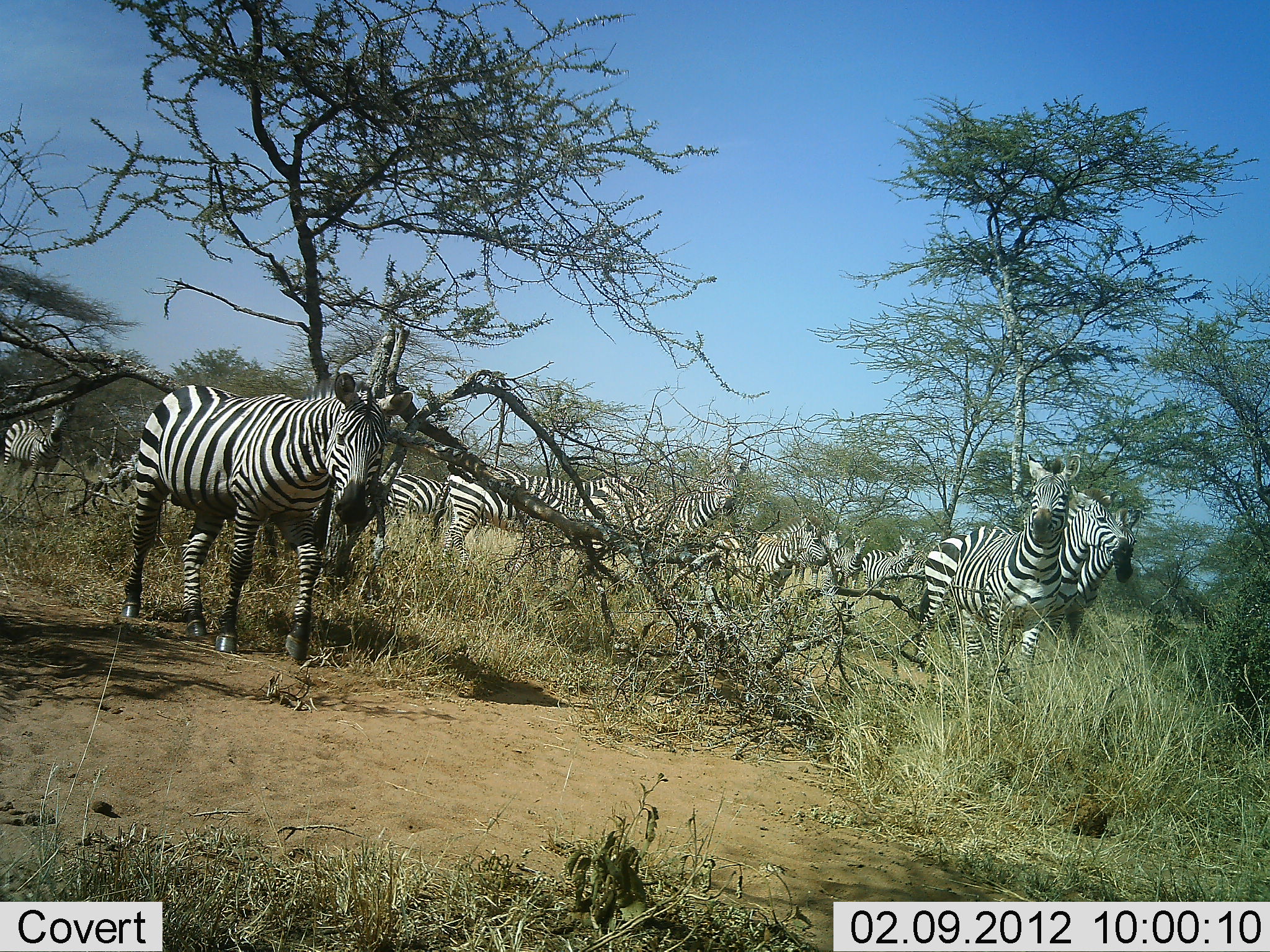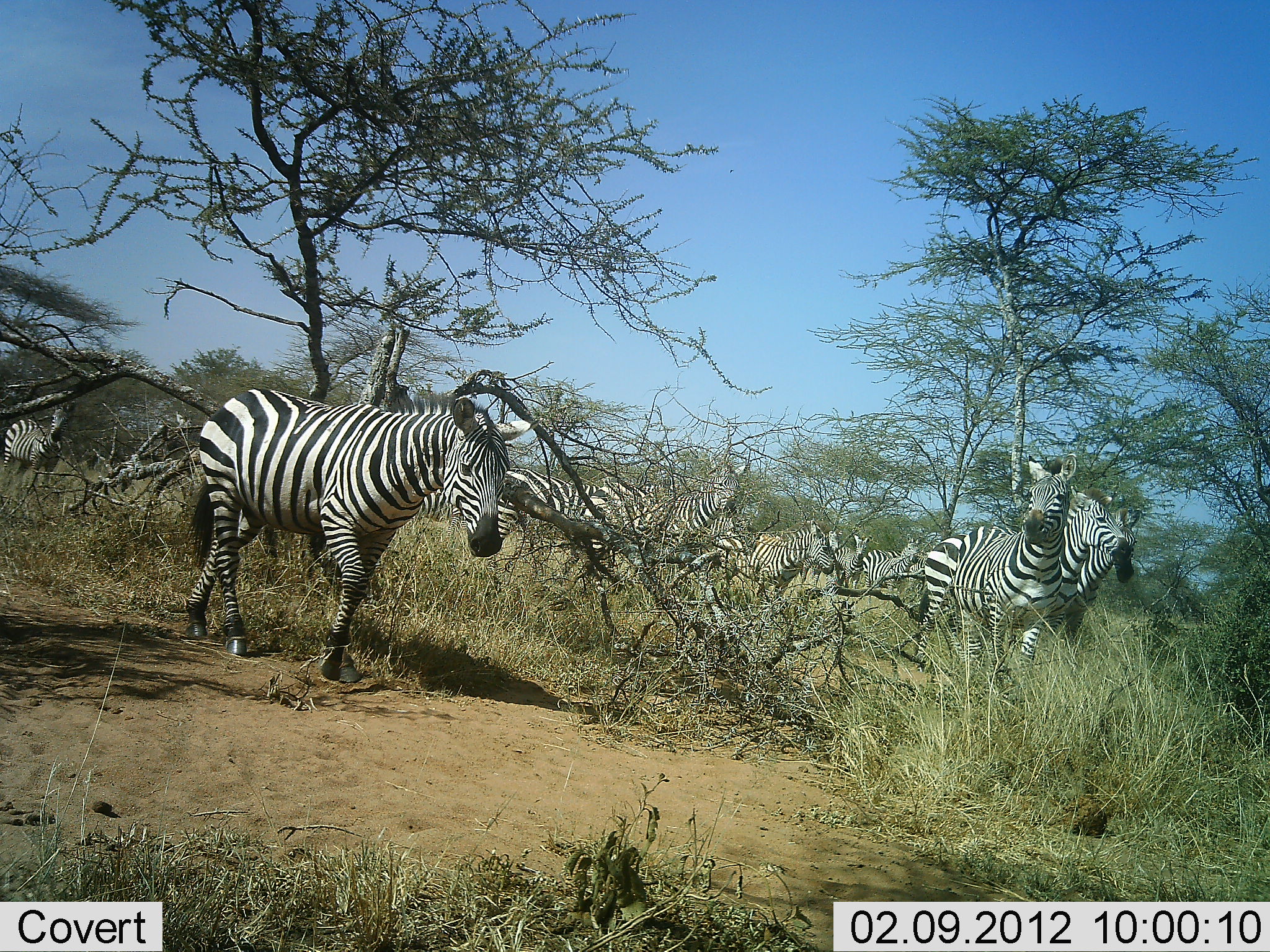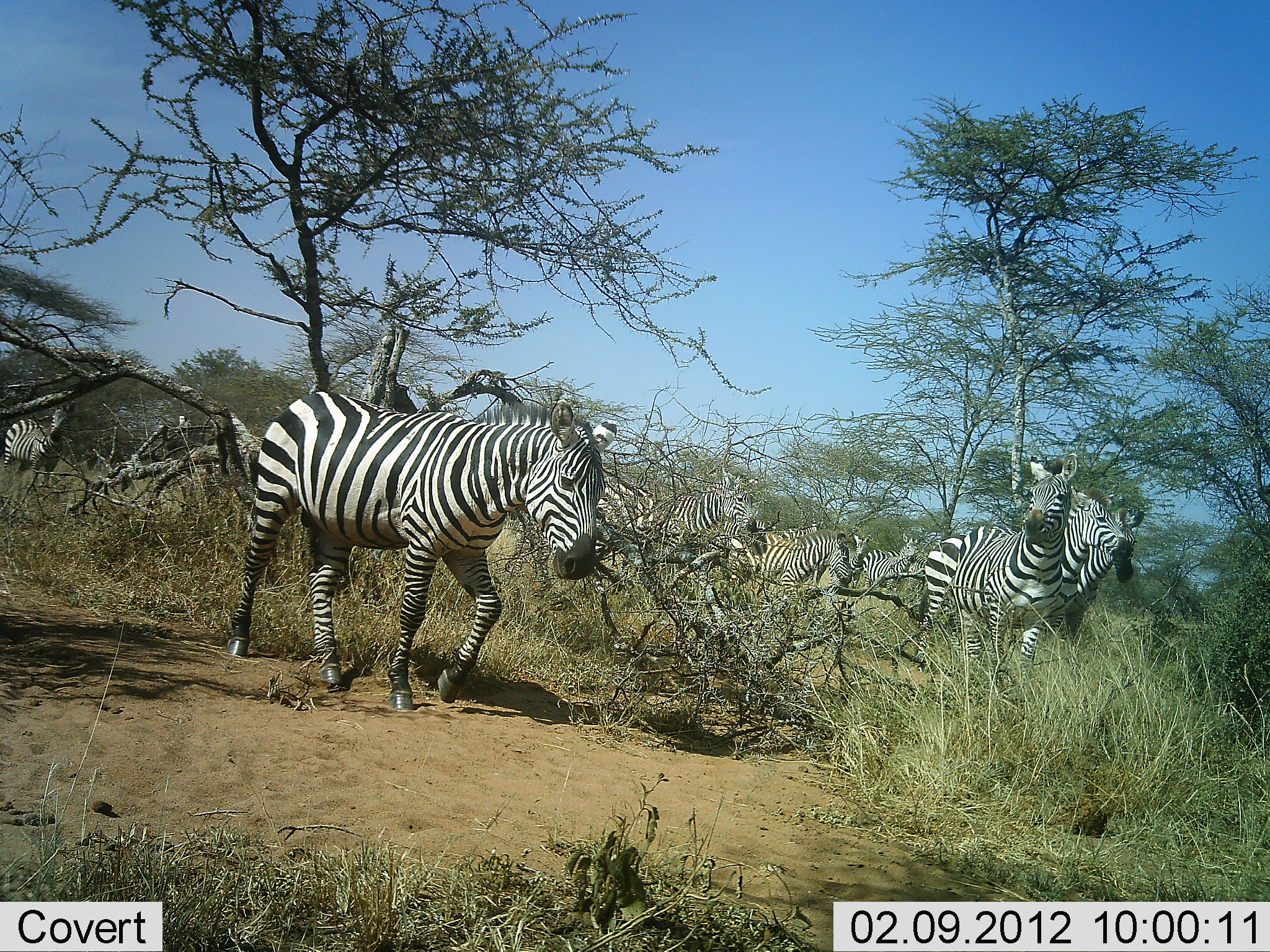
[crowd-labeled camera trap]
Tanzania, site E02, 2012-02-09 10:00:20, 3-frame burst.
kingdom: Animalia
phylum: Chordata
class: Mammalia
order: Perissodactyla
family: Equidae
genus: Equus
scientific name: Equus quagga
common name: plains zebra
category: zebra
Zebra (plains zebra) (Equus quagga), count 11-50. Behavior (volunteer vote fractions): standing 73%, resting 4%, moving 88%, interacting 4%. Young present (vote fraction): 4%. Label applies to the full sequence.